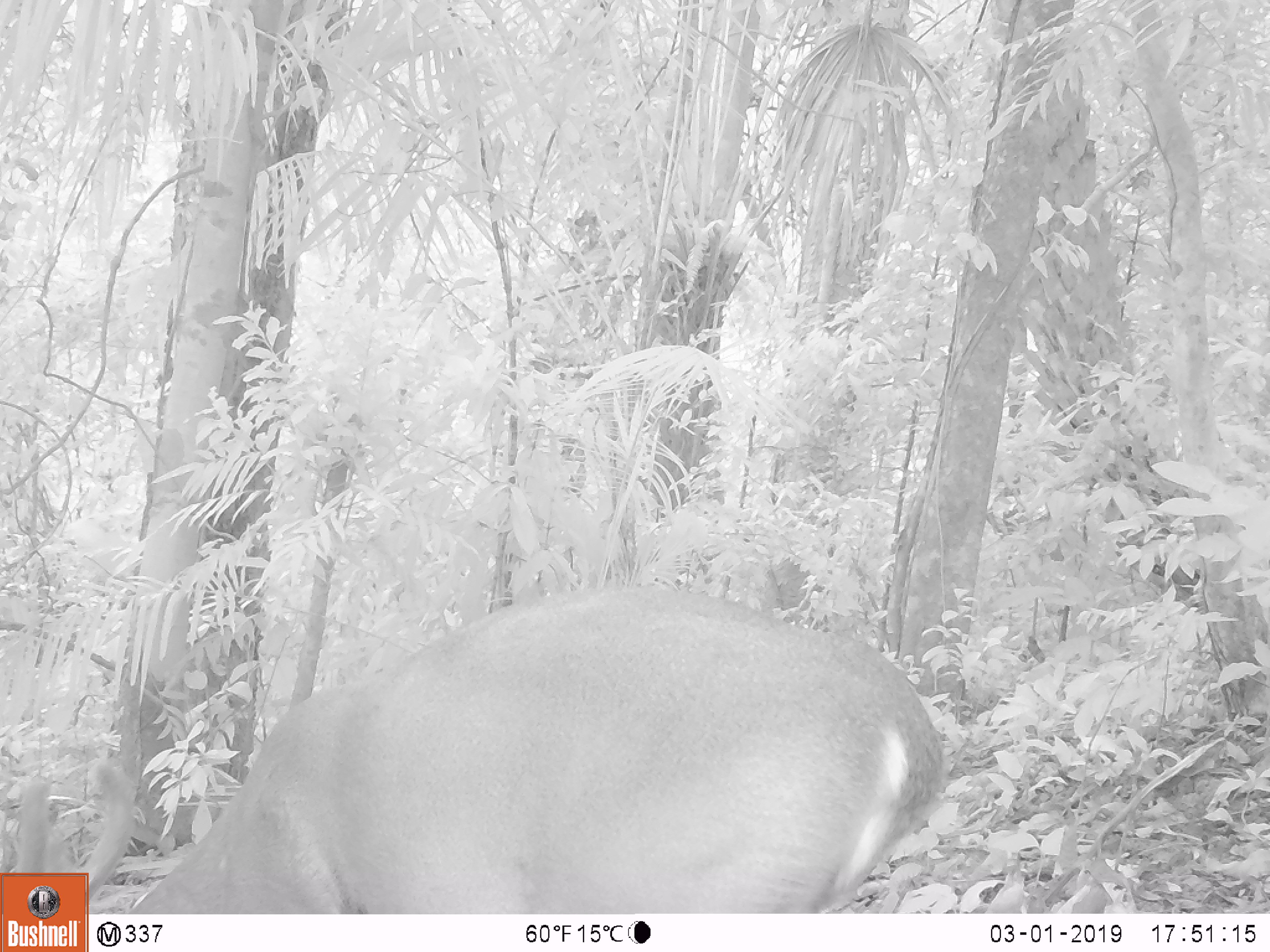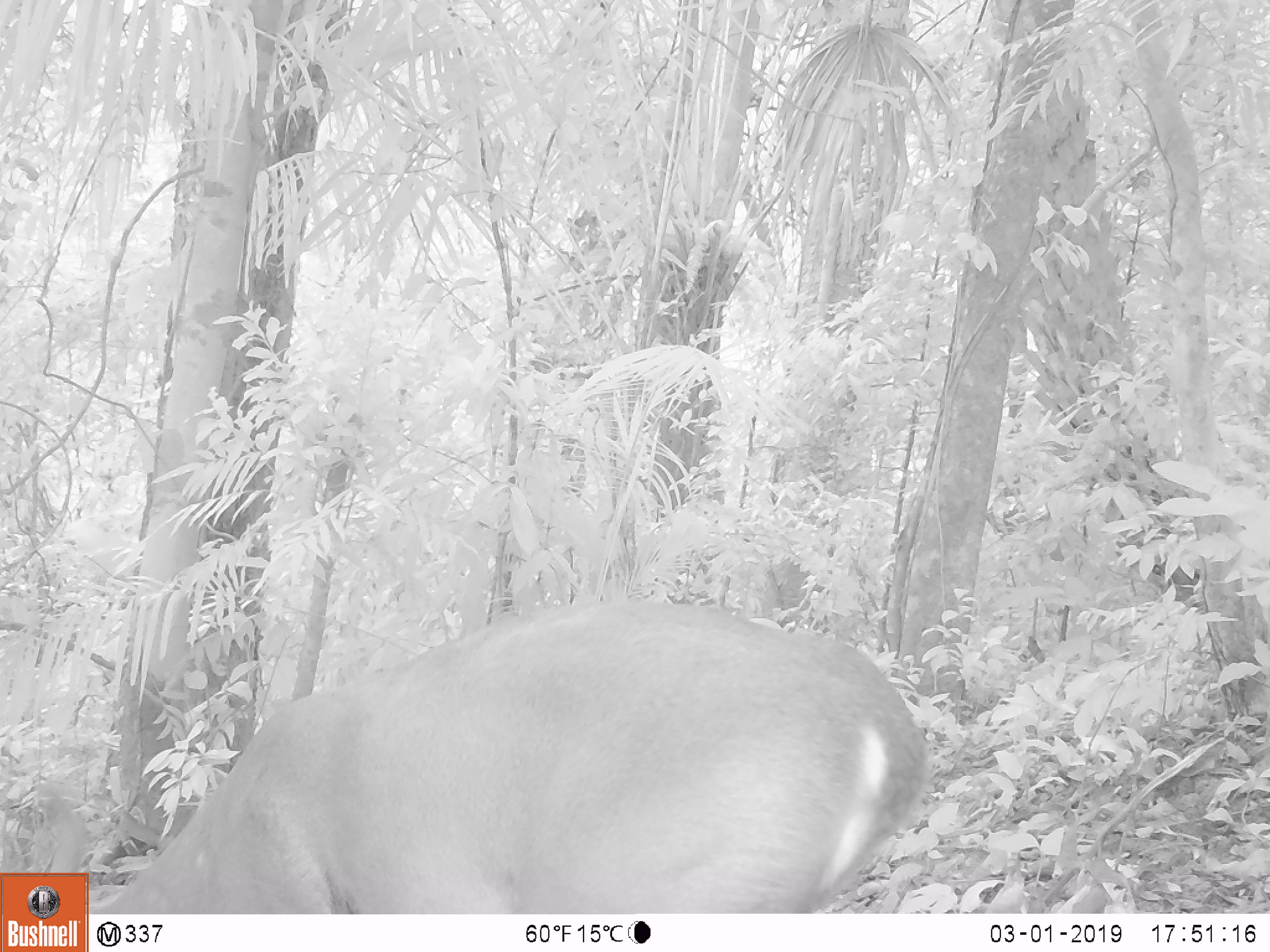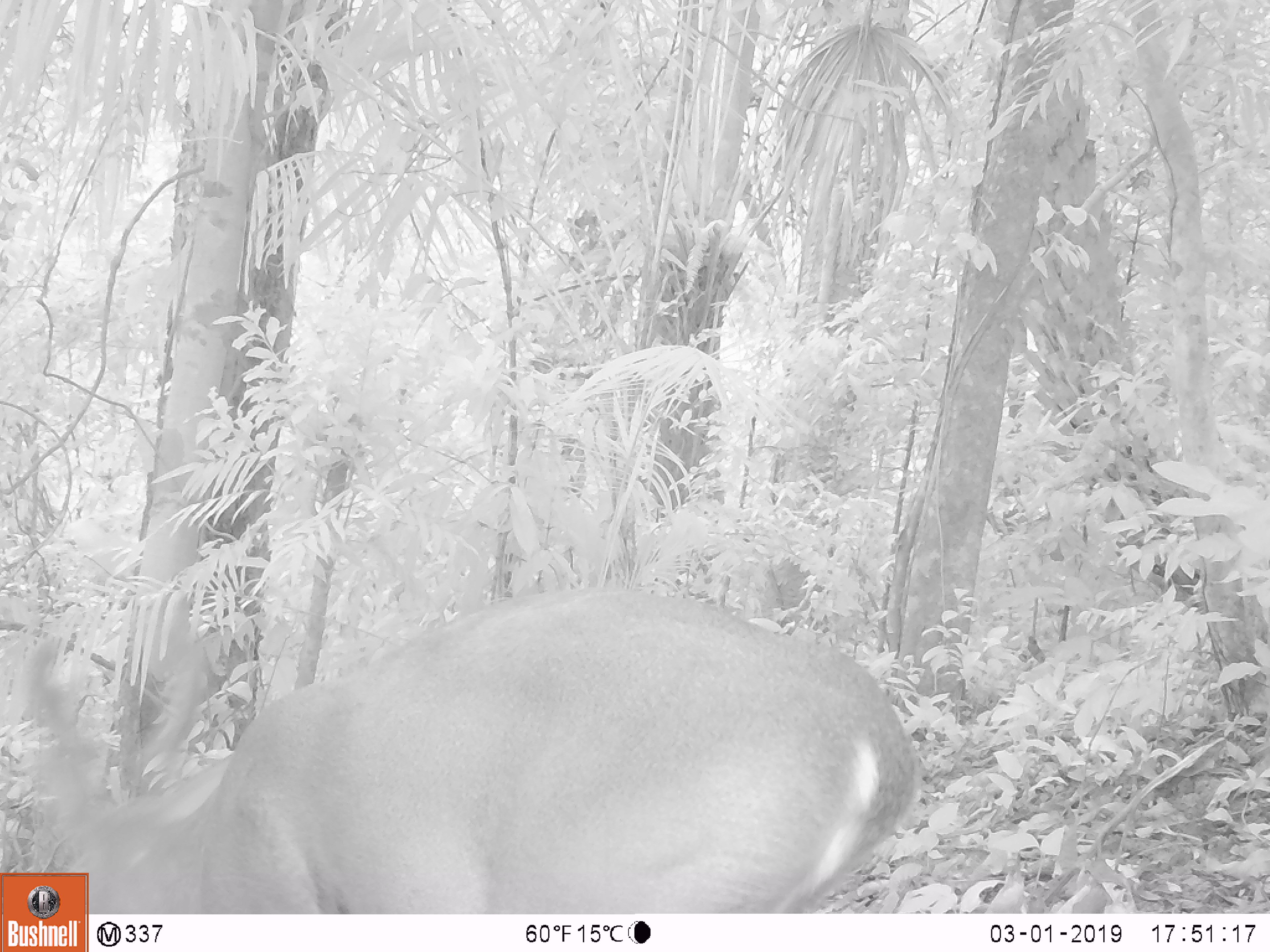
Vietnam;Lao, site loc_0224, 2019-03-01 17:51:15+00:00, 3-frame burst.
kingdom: Animalia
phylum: Chordata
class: Mammalia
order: Artiodactyla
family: Cervidae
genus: Muntiacus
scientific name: Muntiacus vuquangensis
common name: large-antlered muntjac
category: large antlered muntjac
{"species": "large antlered muntjac (large-antlered muntjac) (Muntiacus vuquangensis)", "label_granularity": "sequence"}